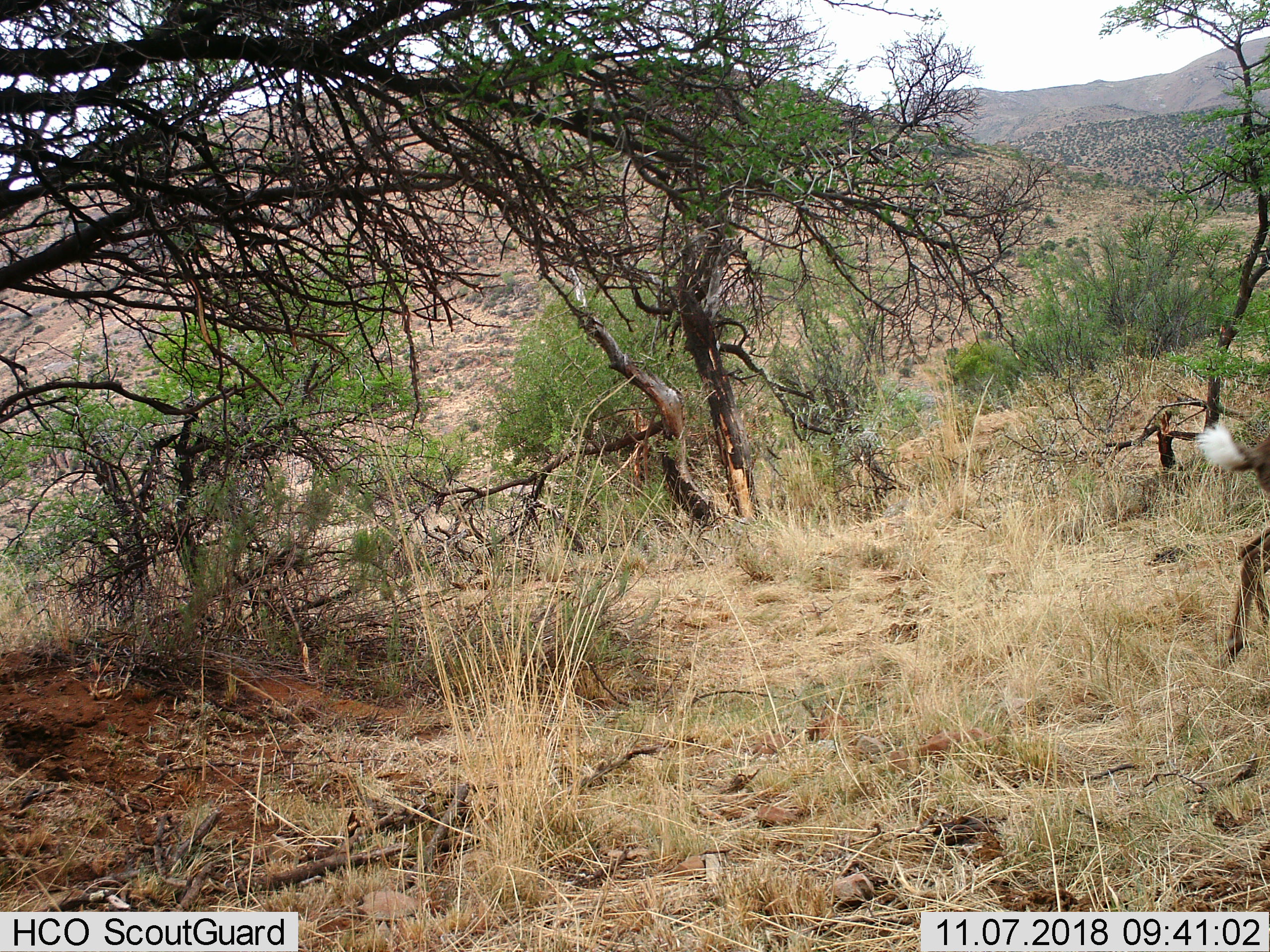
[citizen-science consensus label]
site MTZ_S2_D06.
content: unidentified animal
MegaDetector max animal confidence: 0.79